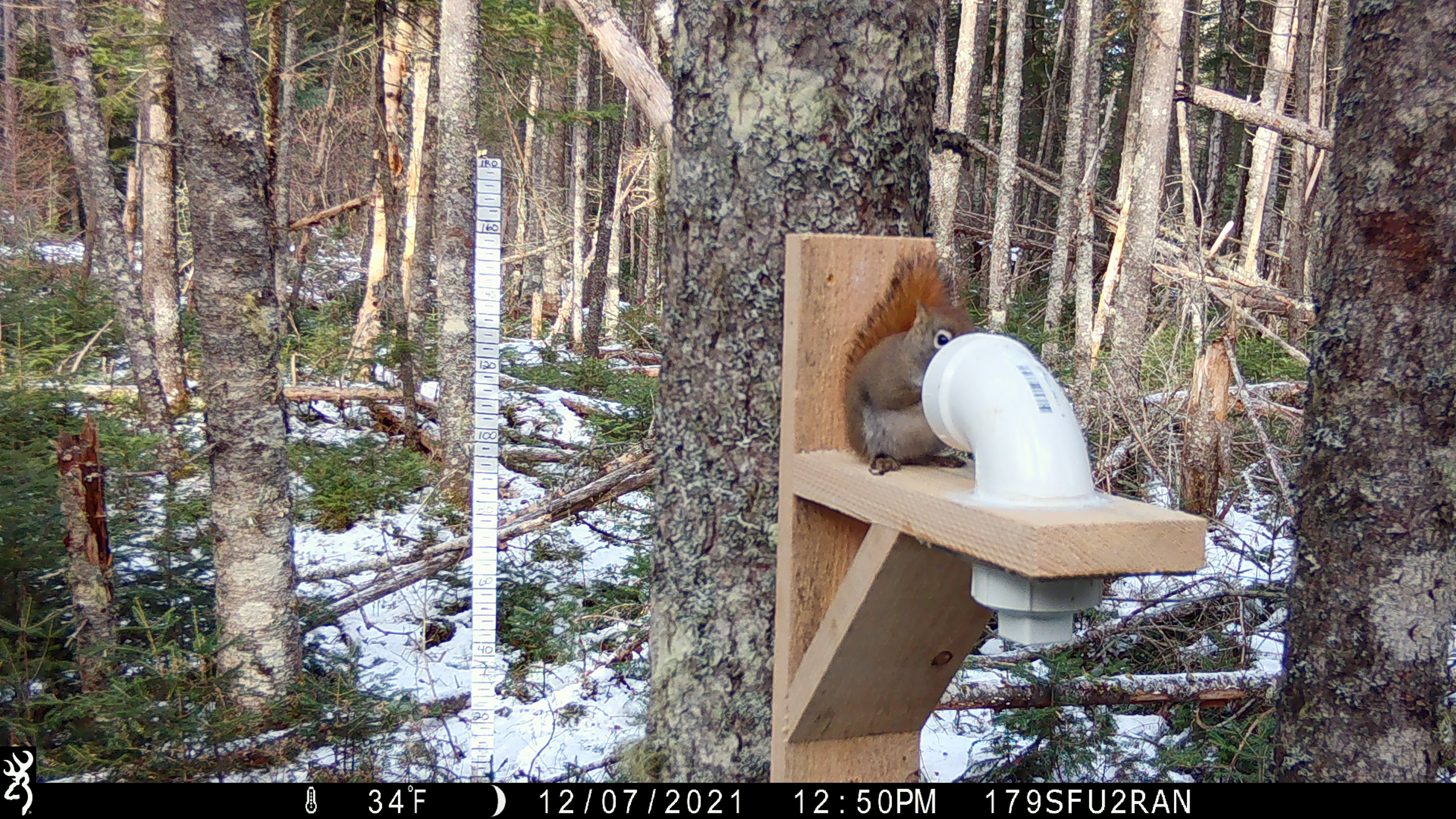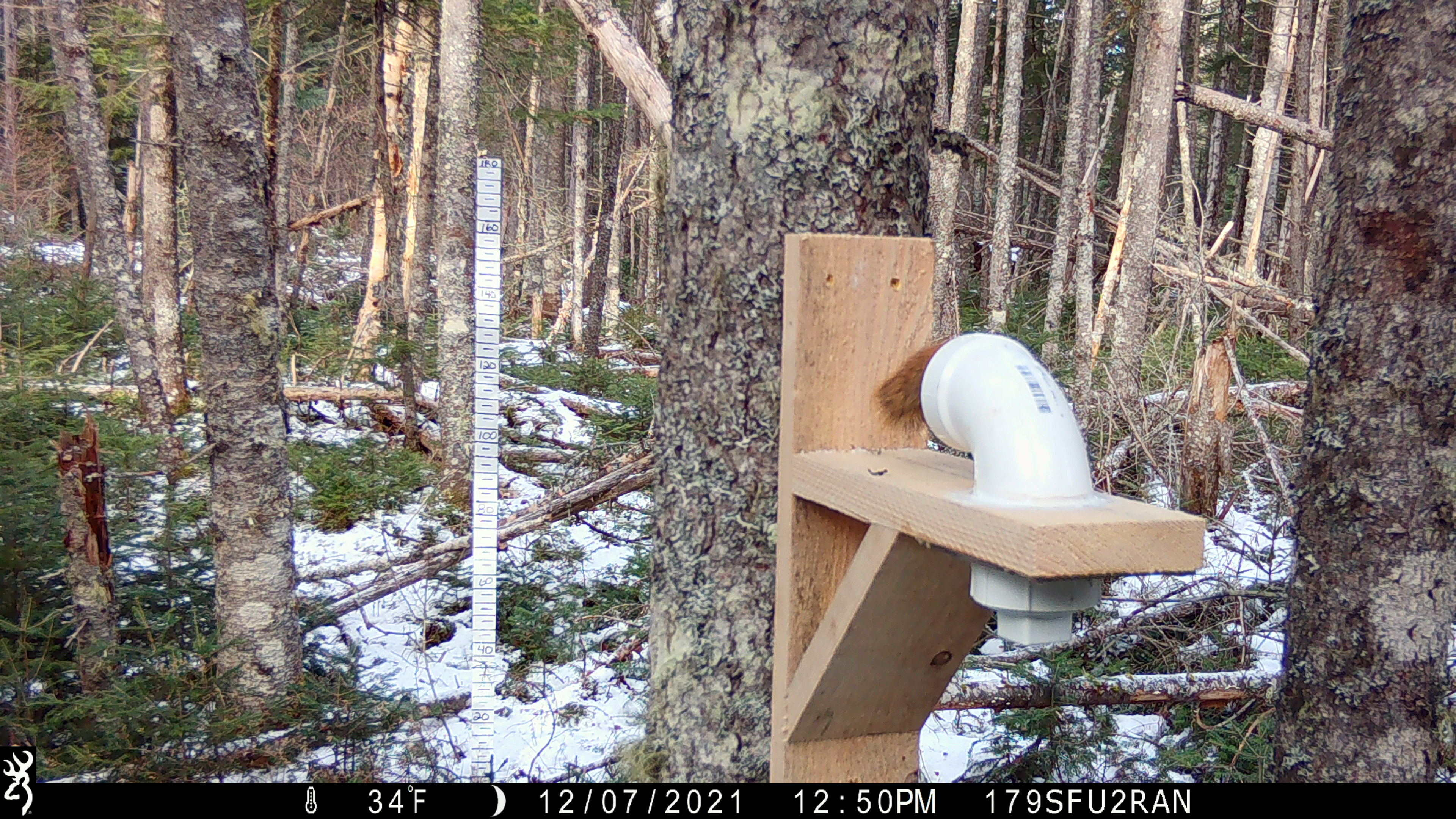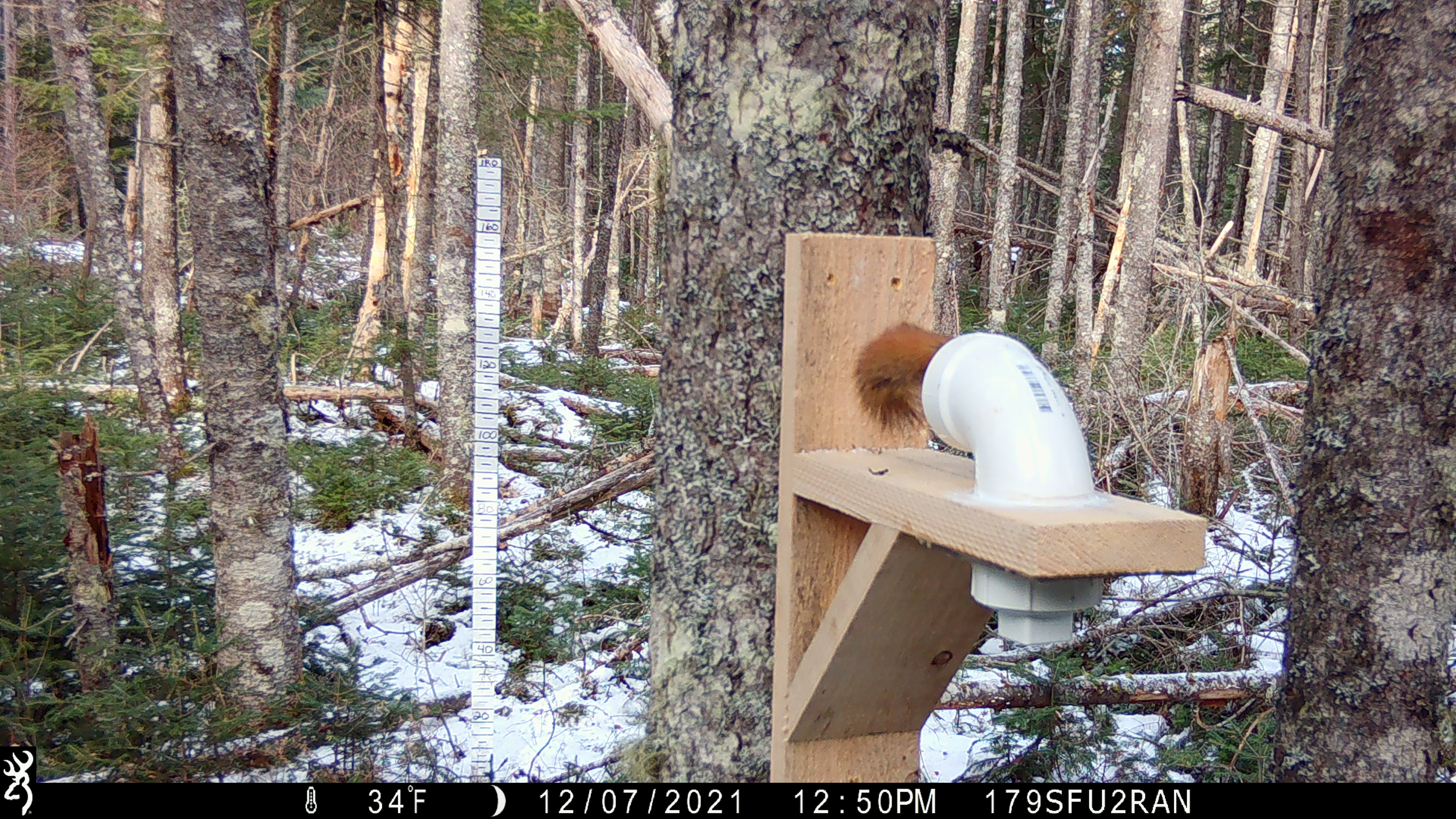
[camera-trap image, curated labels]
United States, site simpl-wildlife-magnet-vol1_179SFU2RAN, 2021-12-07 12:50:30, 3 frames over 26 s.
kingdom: Animalia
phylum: Chordata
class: Mammalia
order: Rodentia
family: Sciuridae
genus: Tamiasciurus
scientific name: Tamiasciurus hudsonicus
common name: red squirrel